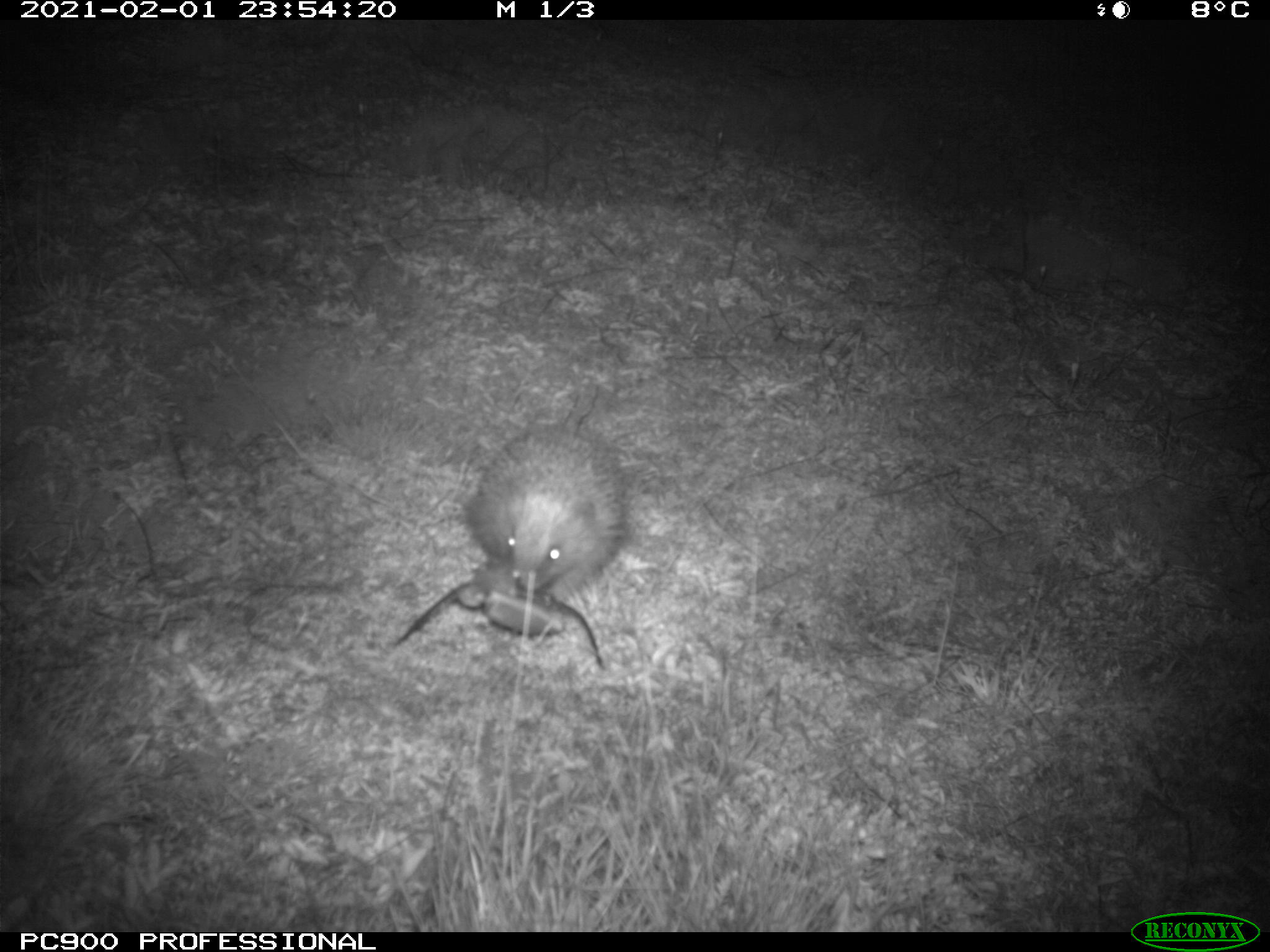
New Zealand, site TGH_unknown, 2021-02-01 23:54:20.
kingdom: Animalia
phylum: Chordata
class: Mammalia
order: Eulipotyphla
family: Erinaceidae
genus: Erinaceus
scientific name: Erinaceus europaeus europaeus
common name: european hedgehog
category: hedgehog